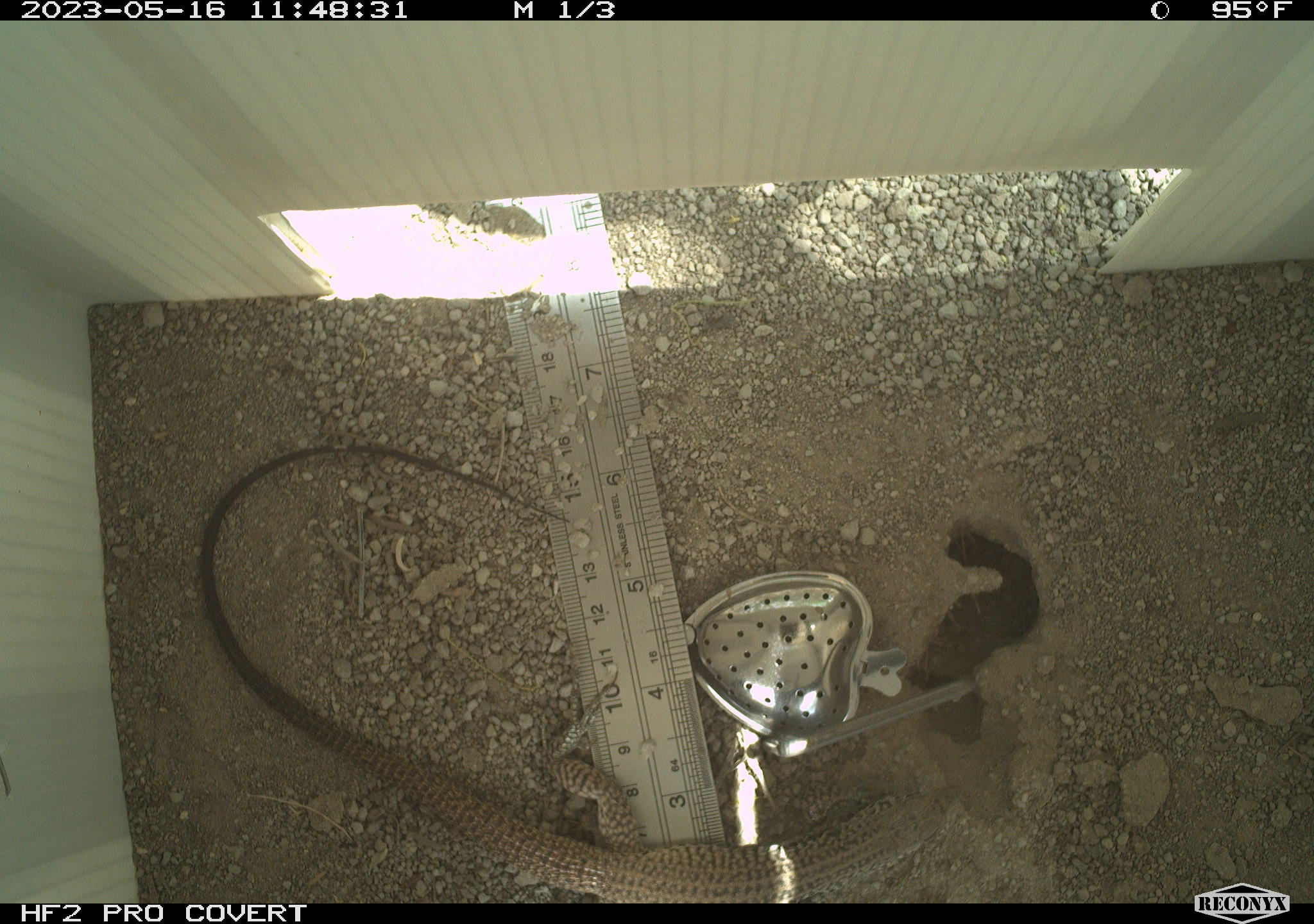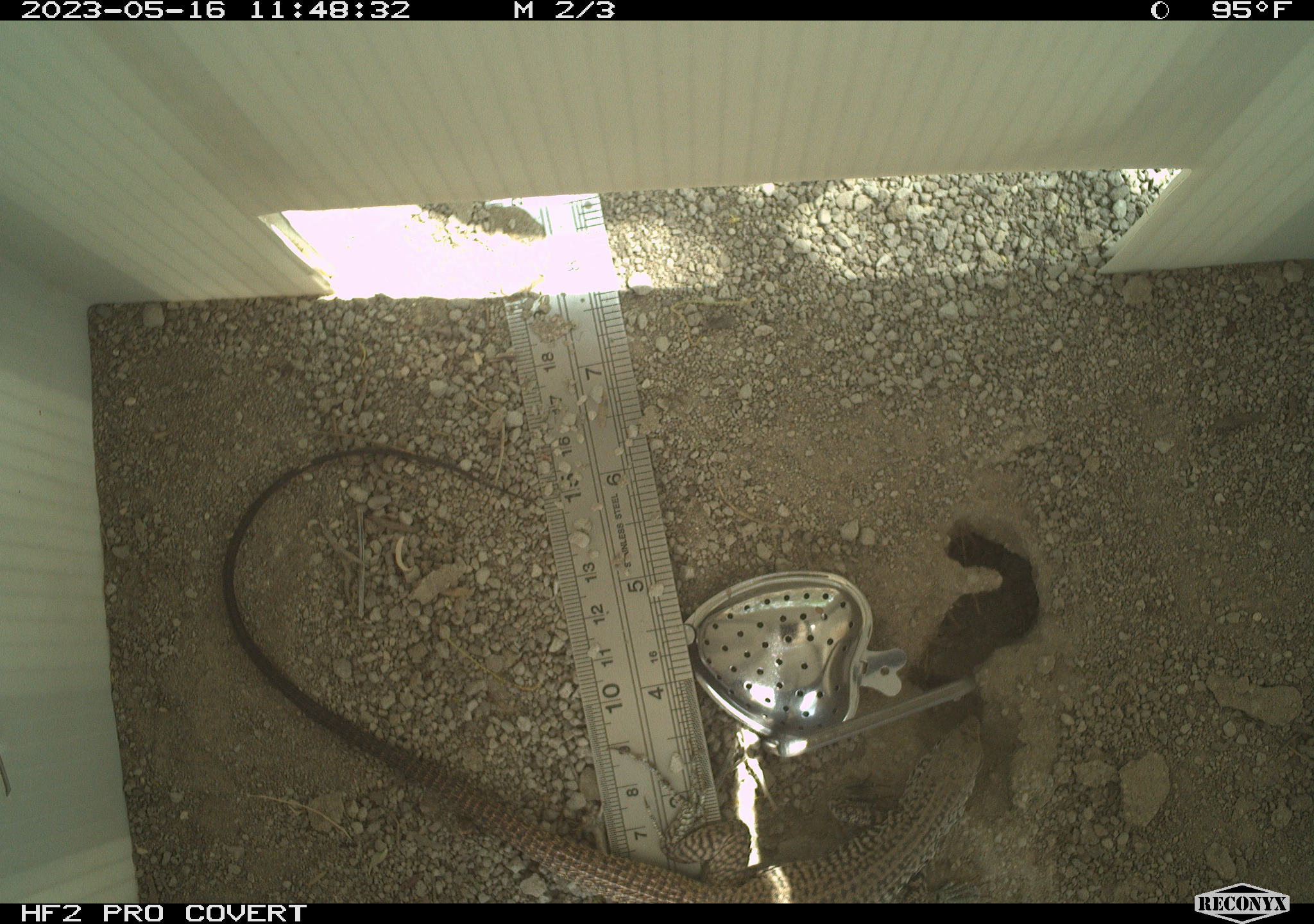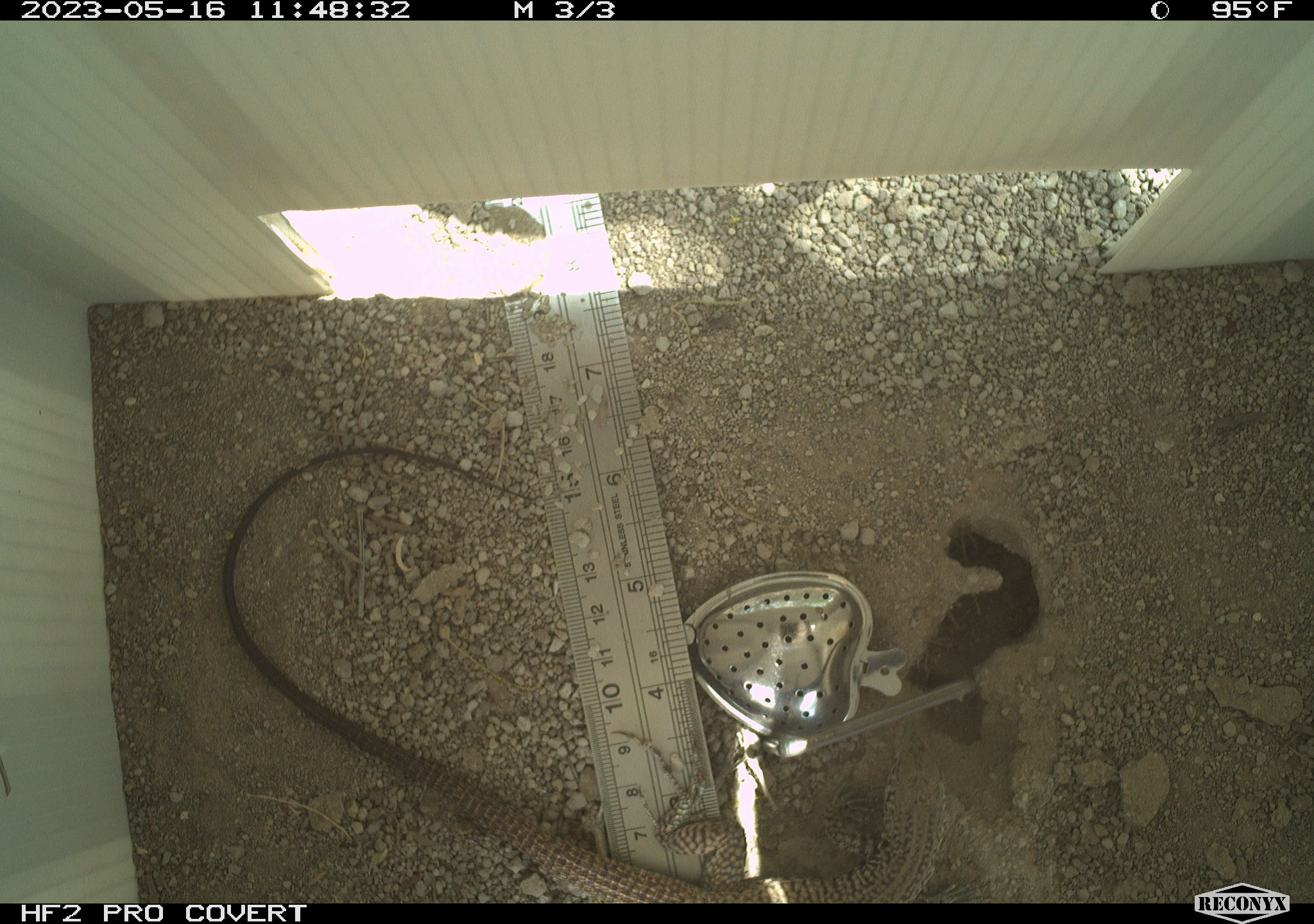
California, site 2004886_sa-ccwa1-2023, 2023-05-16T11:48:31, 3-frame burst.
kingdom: Animalia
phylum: Chordata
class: Reptilia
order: Squamata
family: Teiidae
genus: Aspidoscelis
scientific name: Aspidoscelis tigris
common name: western whiptail